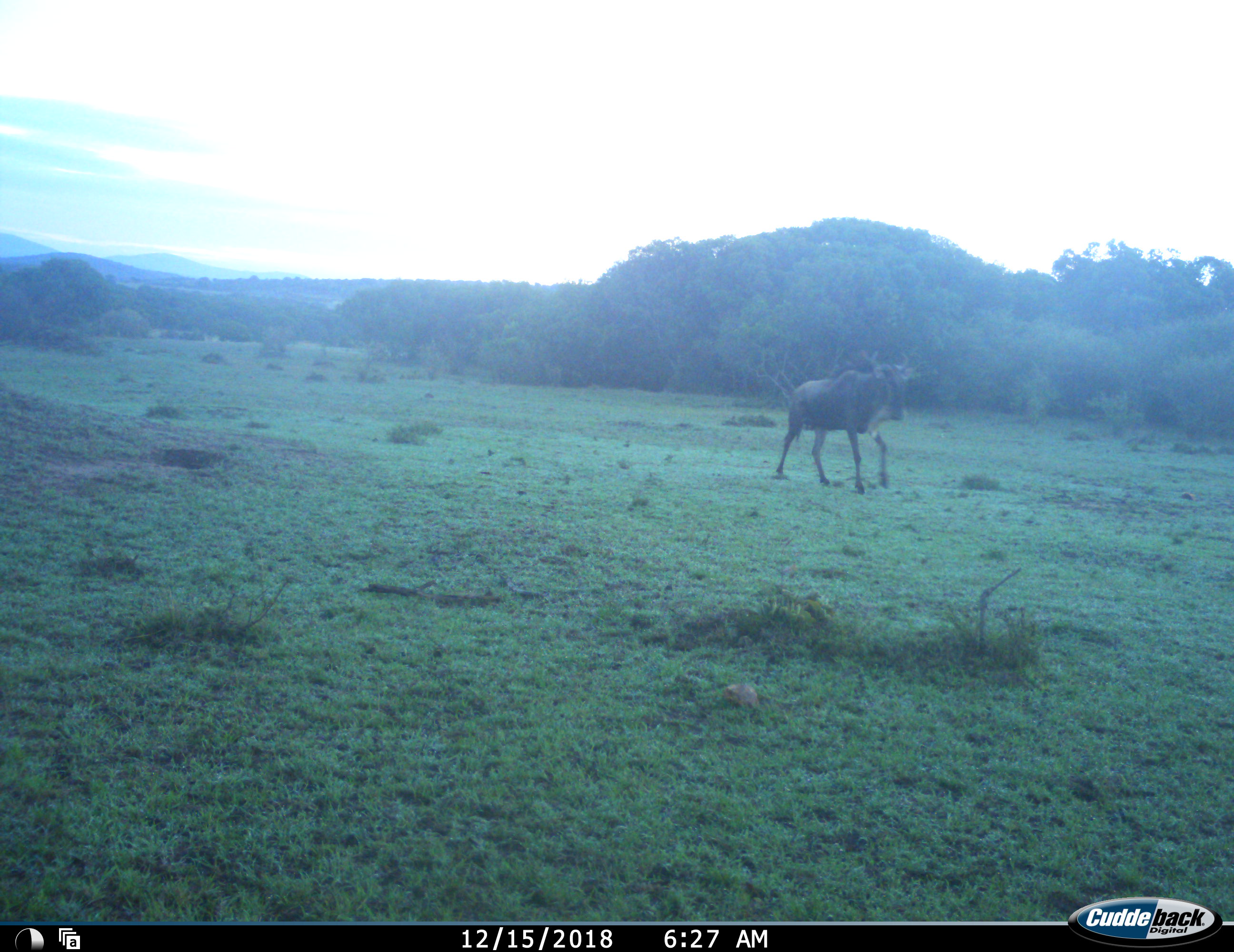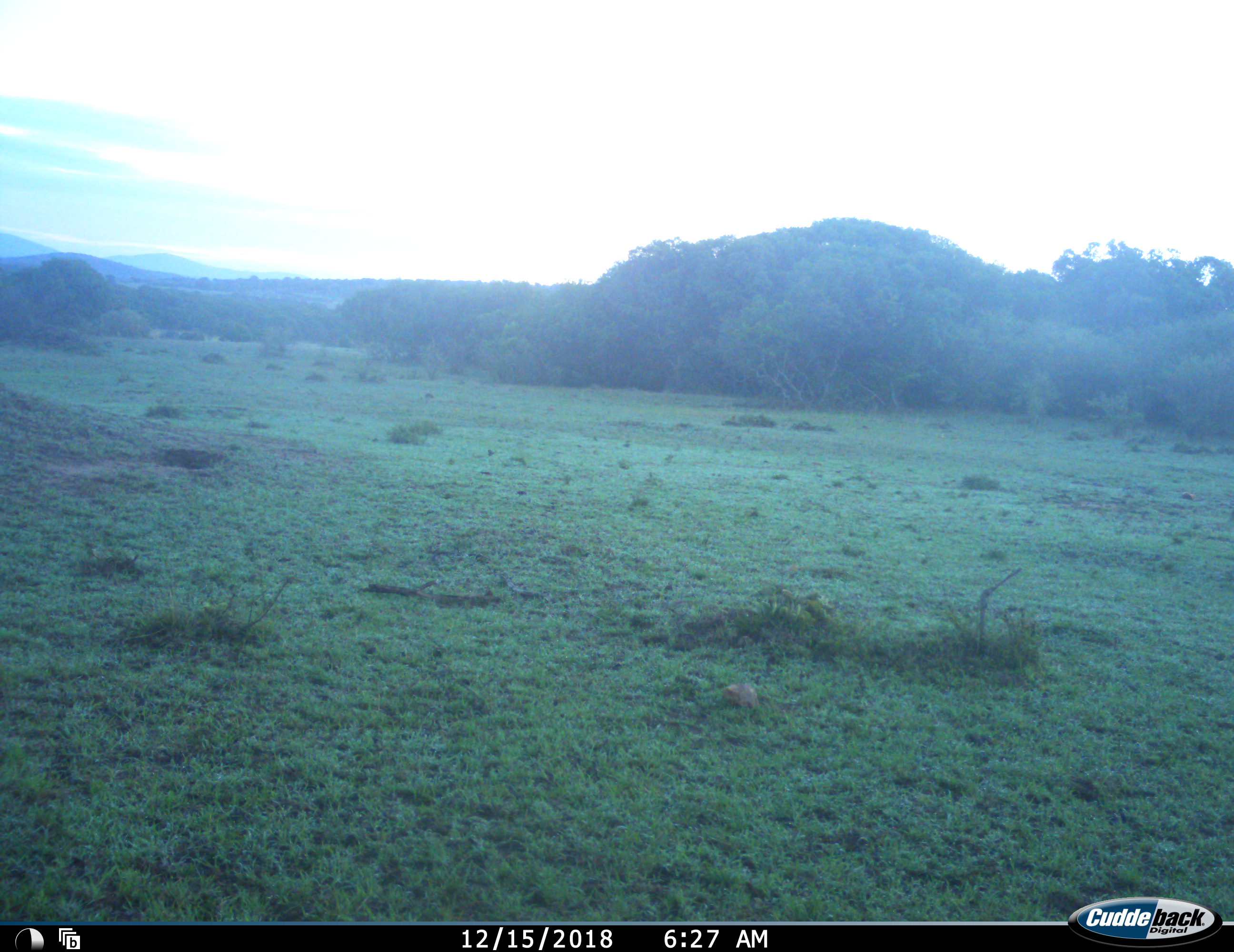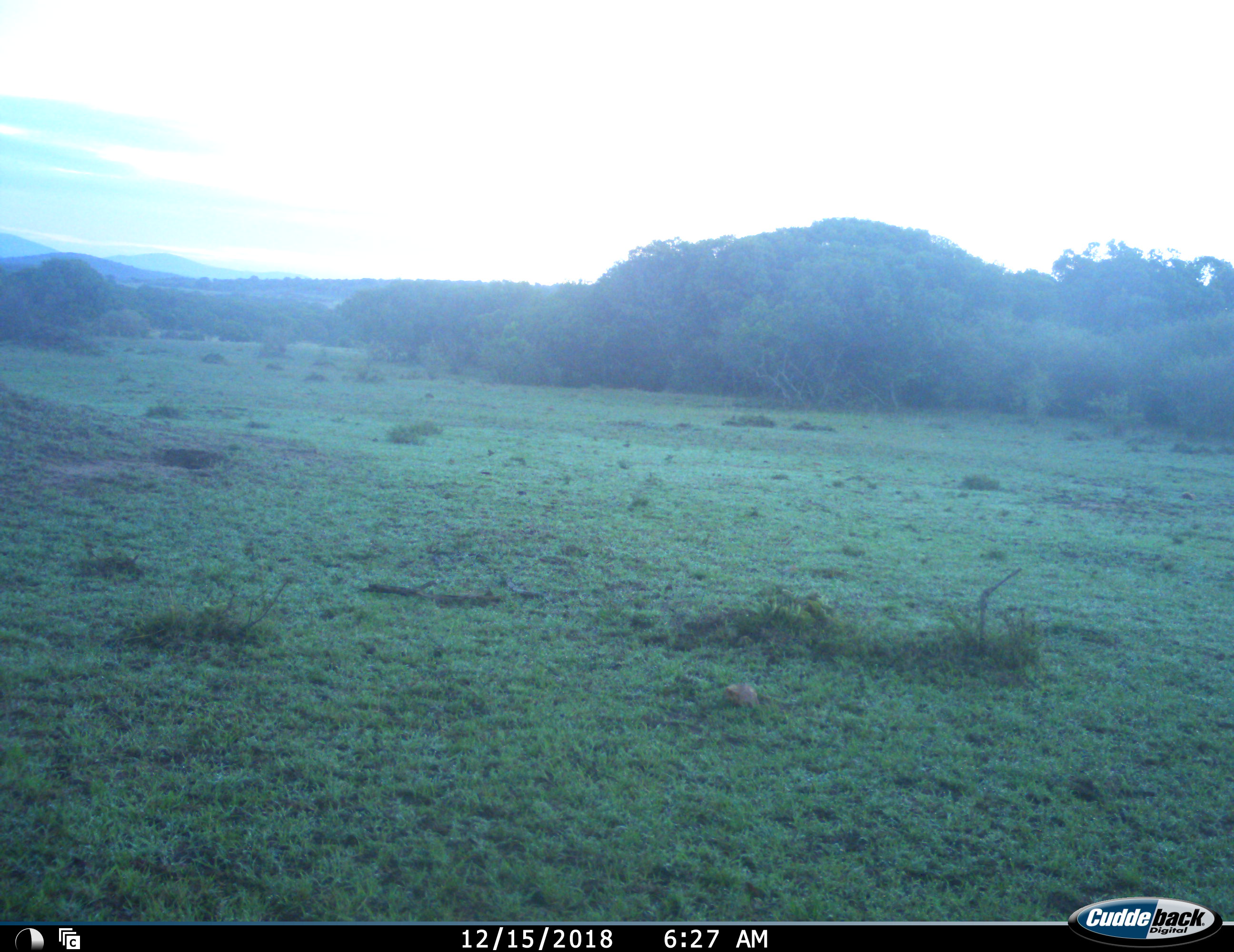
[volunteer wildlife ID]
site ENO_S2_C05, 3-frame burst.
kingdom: Animalia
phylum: Chordata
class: Mammalia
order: Artiodactyla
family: Bovidae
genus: Connochaetes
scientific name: Connochaetes taurinus taurinus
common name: blue wildebeest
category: wildebeestblue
Wildebeestblue (blue wildebeest) (Connochaetes taurinus taurinus), count 1. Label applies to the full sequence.